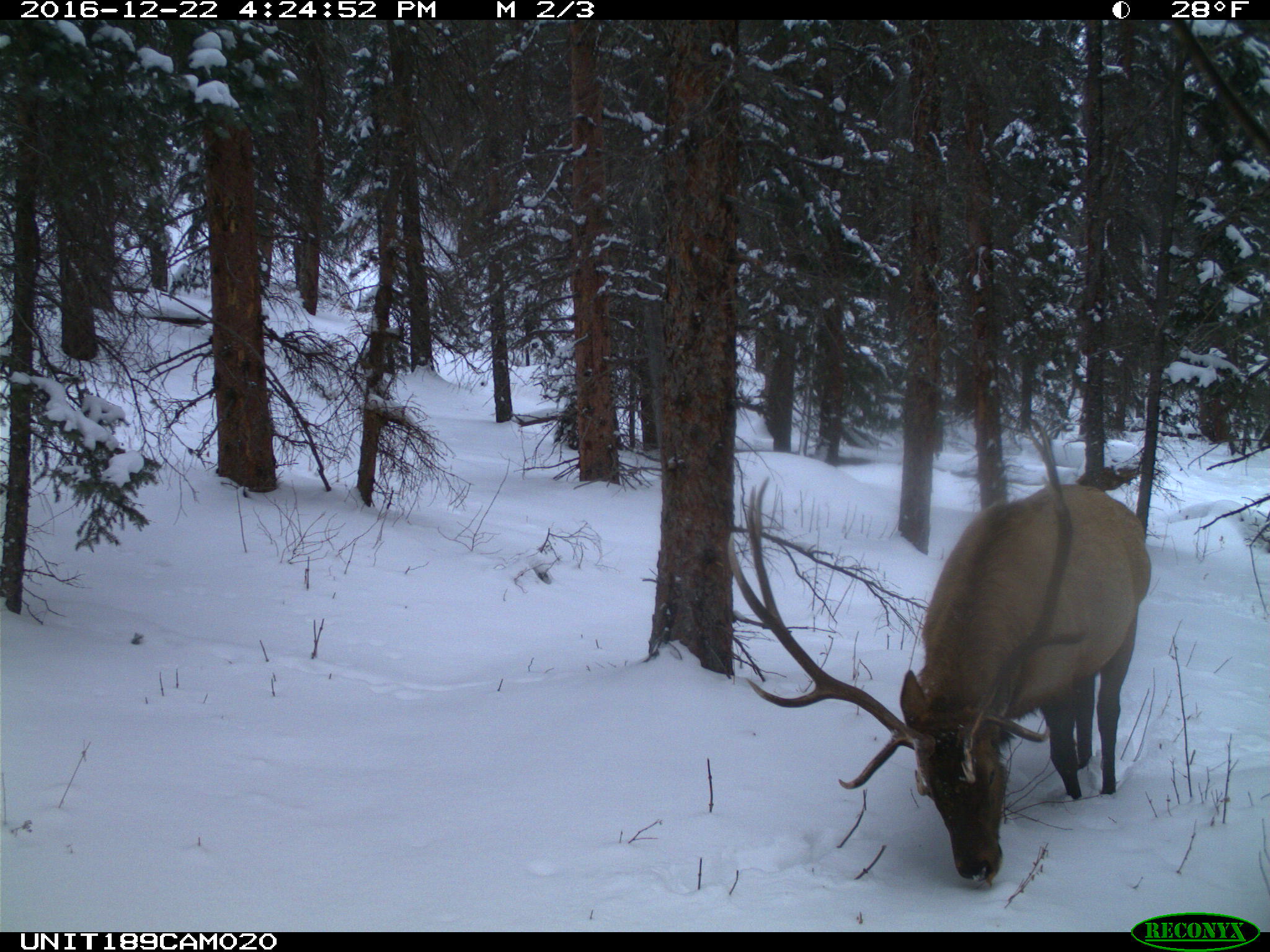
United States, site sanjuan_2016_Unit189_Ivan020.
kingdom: Animalia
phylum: Chordata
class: Mammalia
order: Artiodactyla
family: Cervidae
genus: Cervus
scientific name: Cervus elaphus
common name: red deer